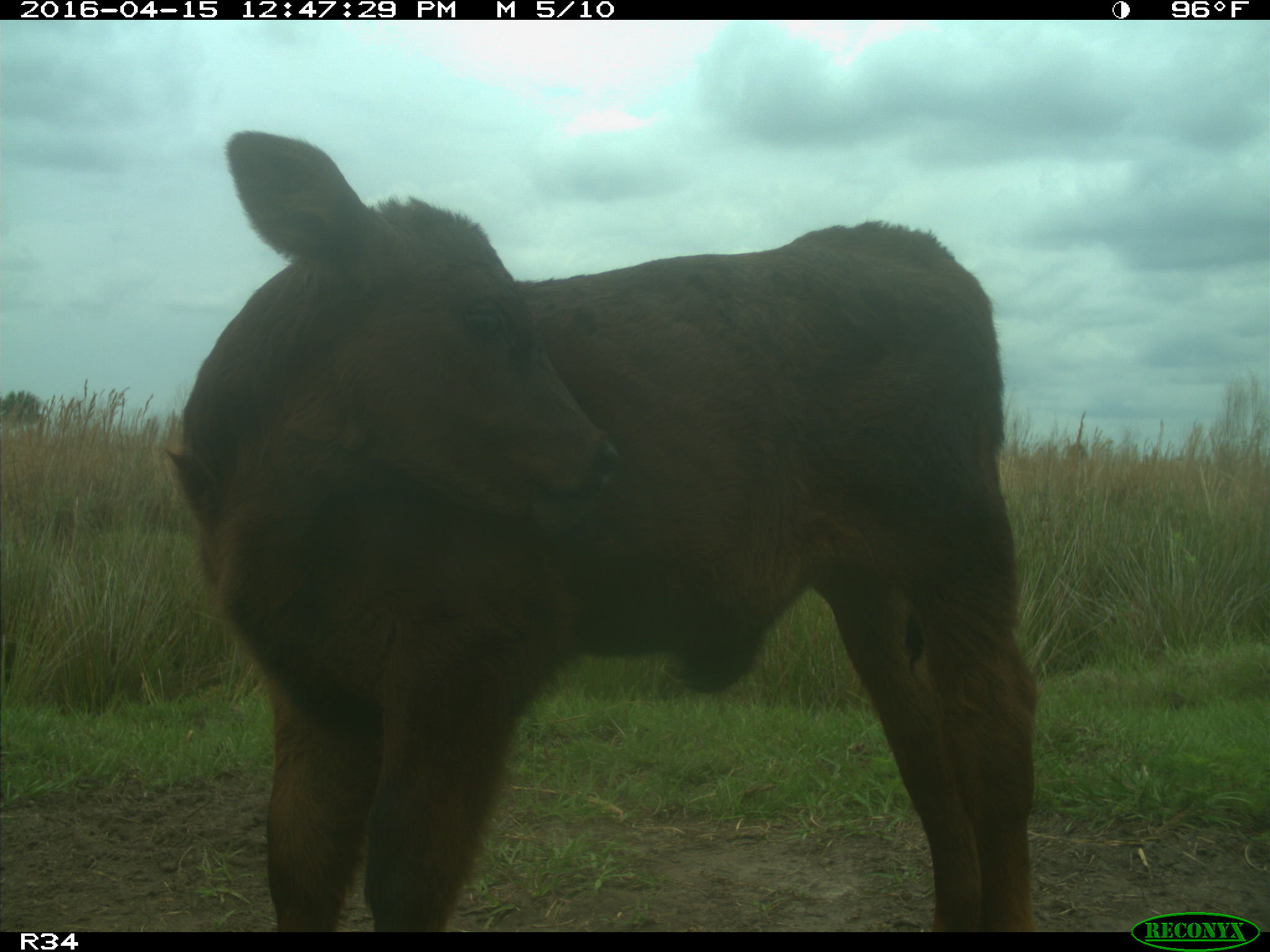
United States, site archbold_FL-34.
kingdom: Animalia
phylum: Chordata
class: Mammalia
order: Artiodactyla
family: Bovidae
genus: Bos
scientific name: Bos taurus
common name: domestic cow